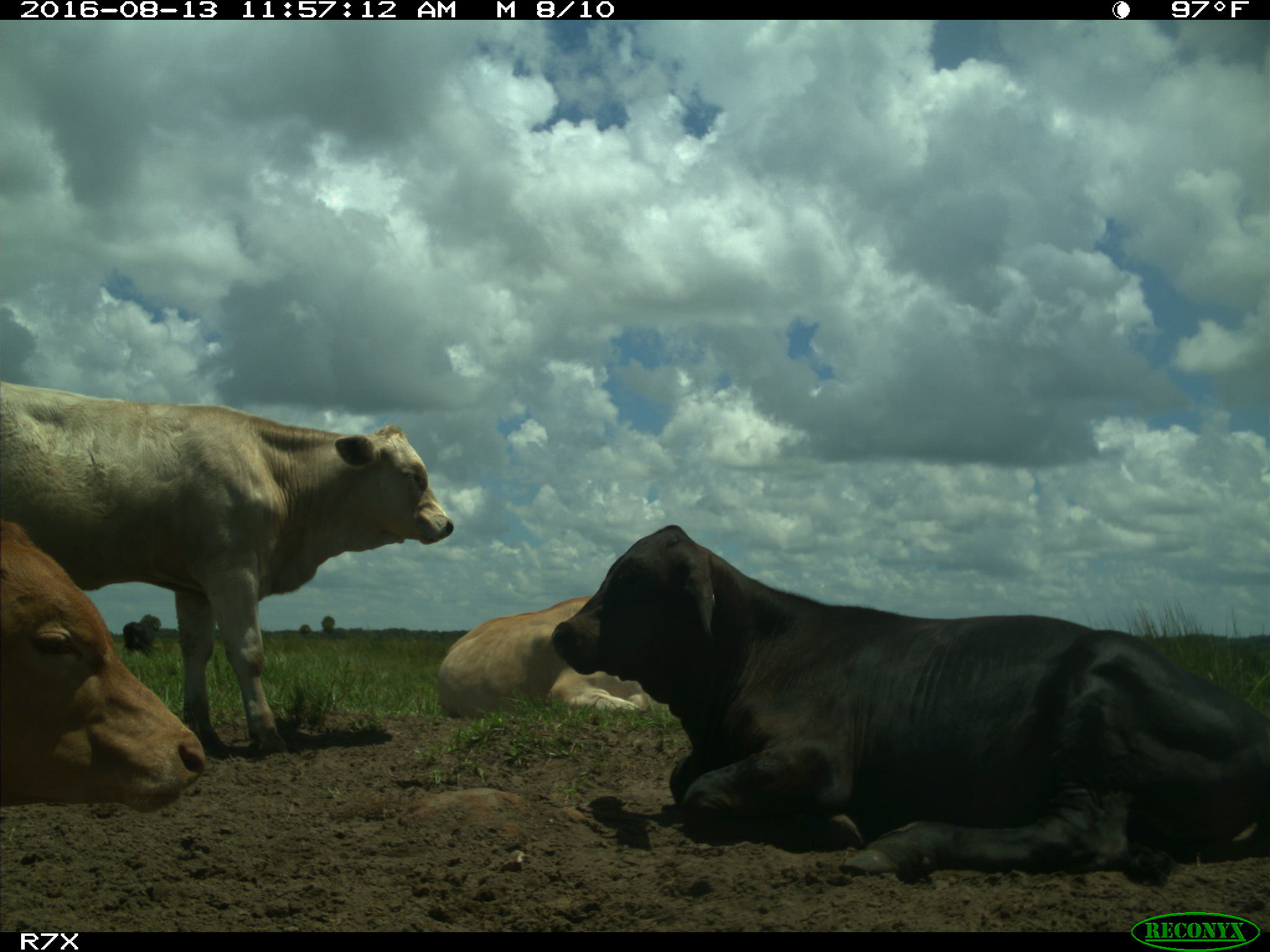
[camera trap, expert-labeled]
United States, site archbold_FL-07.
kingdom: Animalia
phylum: Chordata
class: Mammalia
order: Artiodactyla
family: Bovidae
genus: Bos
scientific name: Bos taurus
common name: domestic cow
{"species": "Bos taurus (domestic cow)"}